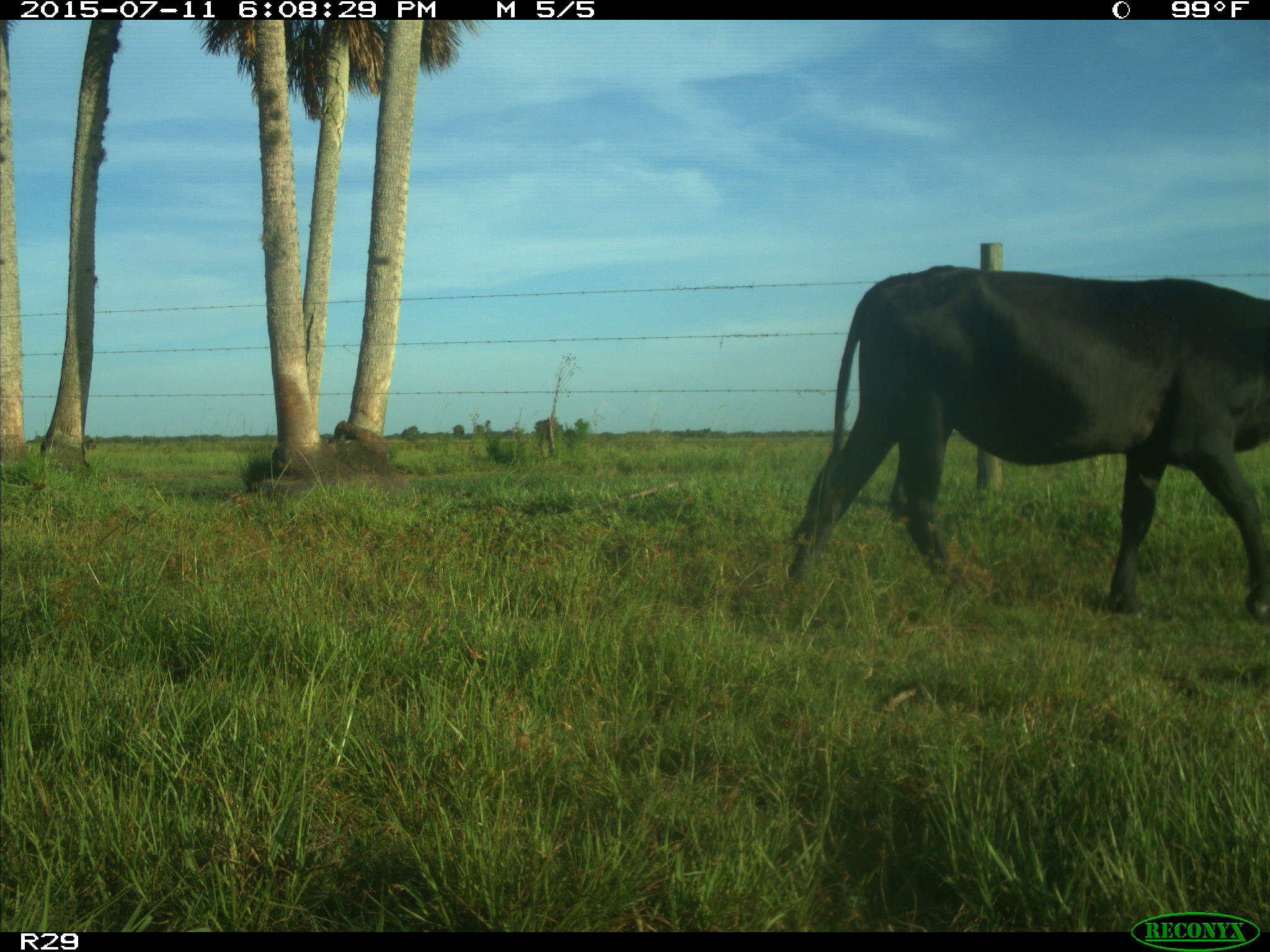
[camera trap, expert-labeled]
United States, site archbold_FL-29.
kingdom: Animalia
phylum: Chordata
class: Mammalia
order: Artiodactyla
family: Bovidae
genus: Bos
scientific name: Bos taurus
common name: domestic cow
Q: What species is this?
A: Bos taurus (domestic cow).